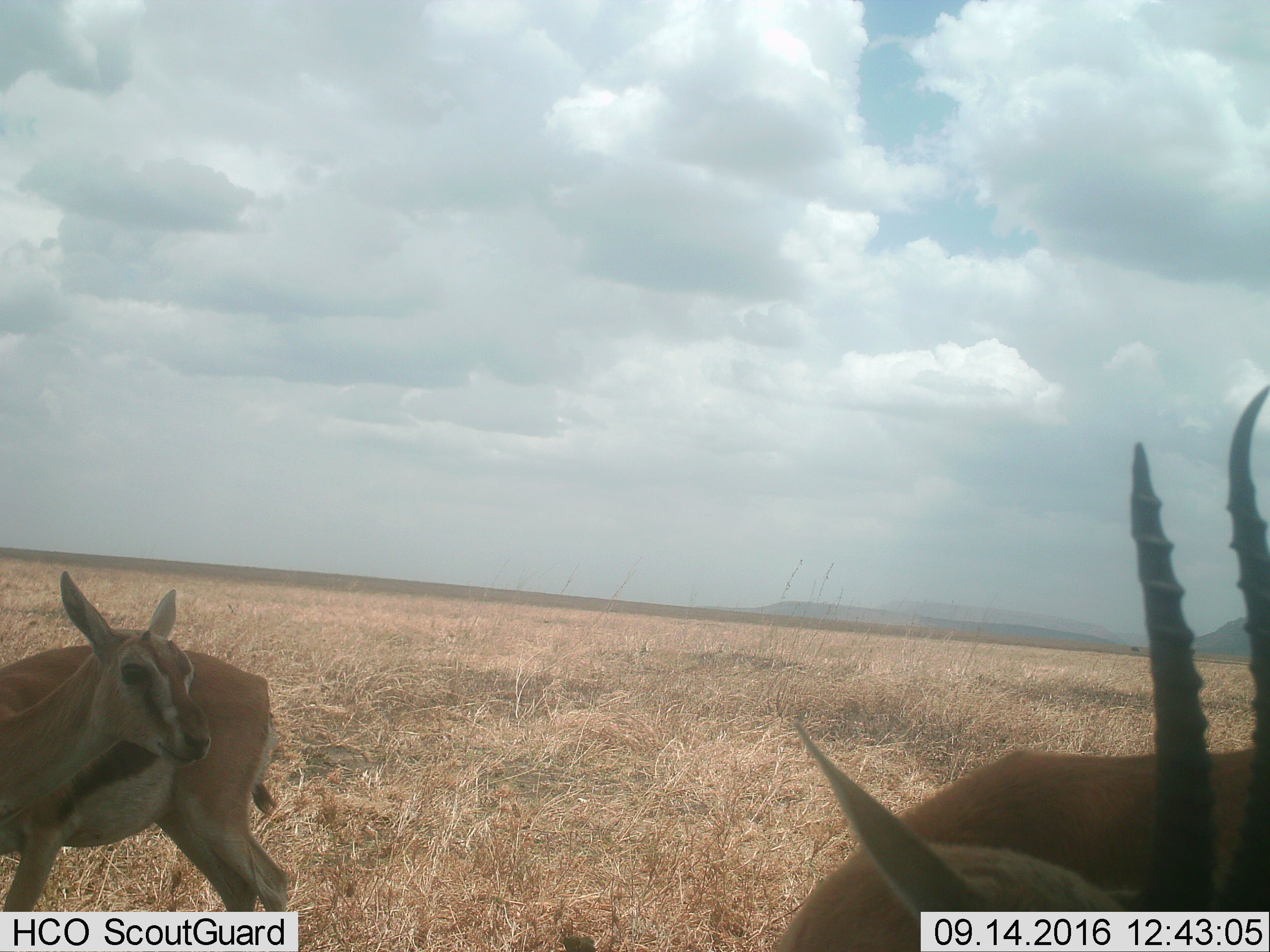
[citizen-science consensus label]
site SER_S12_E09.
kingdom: Animalia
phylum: Chordata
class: Mammalia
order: Artiodactyla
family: Bovidae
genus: Eudorcas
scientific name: Eudorcas thomsonii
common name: thomson's gazelle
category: gazellethomsons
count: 2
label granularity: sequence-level